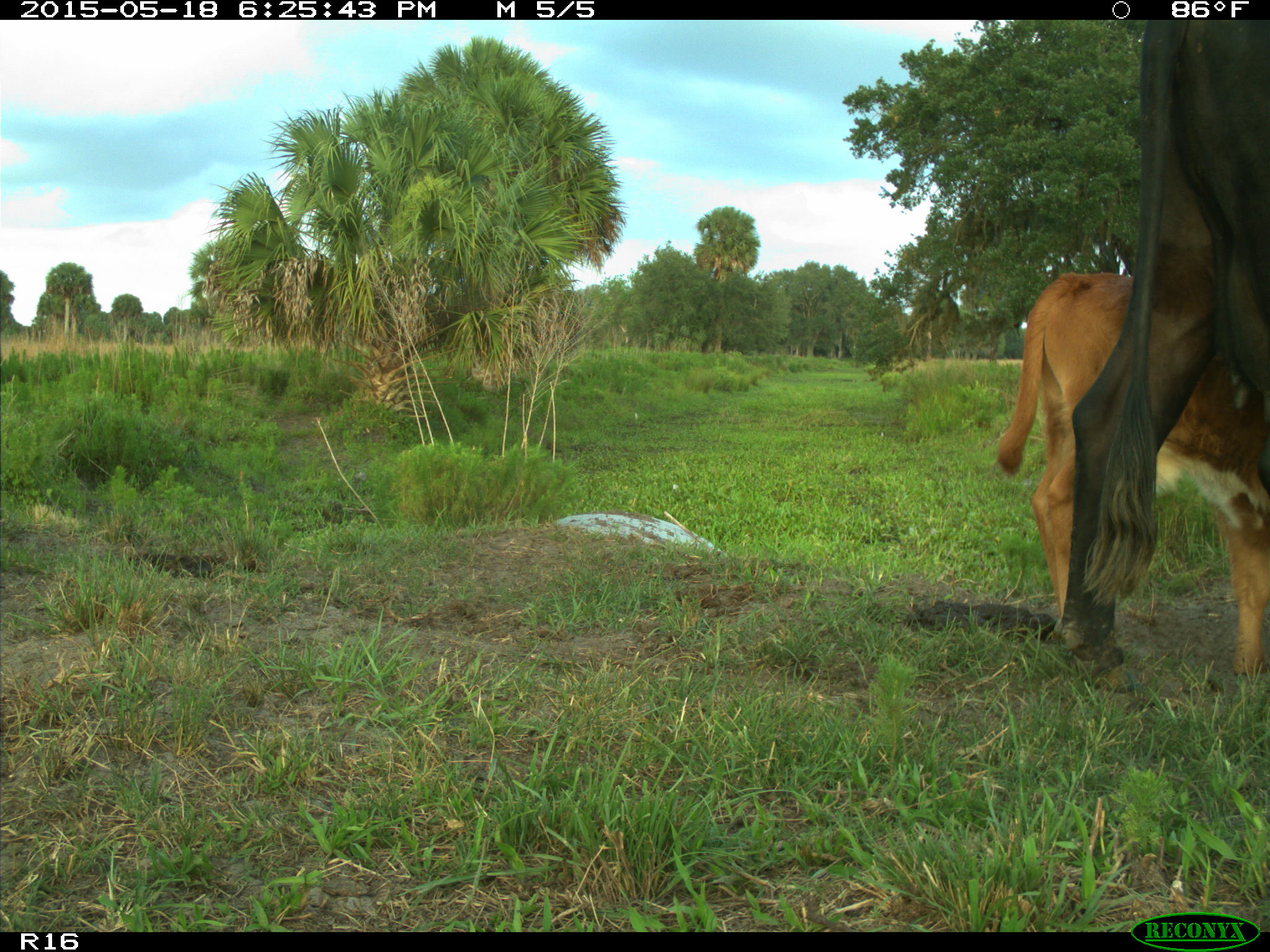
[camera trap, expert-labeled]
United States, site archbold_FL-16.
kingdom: Animalia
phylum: Chordata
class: Mammalia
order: Artiodactyla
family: Bovidae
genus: Bos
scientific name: Bos taurus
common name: domestic cow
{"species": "Bos taurus (domestic cow)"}